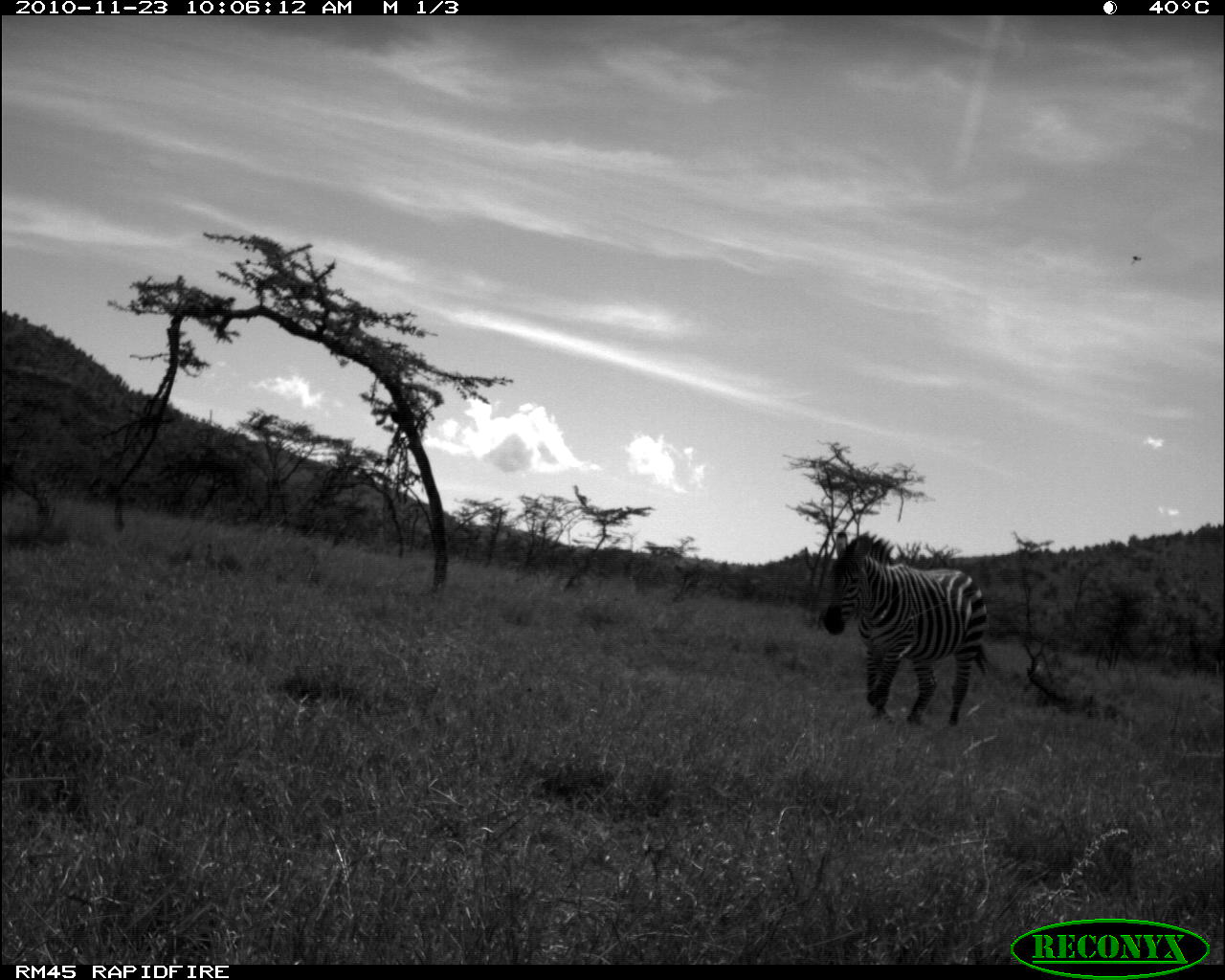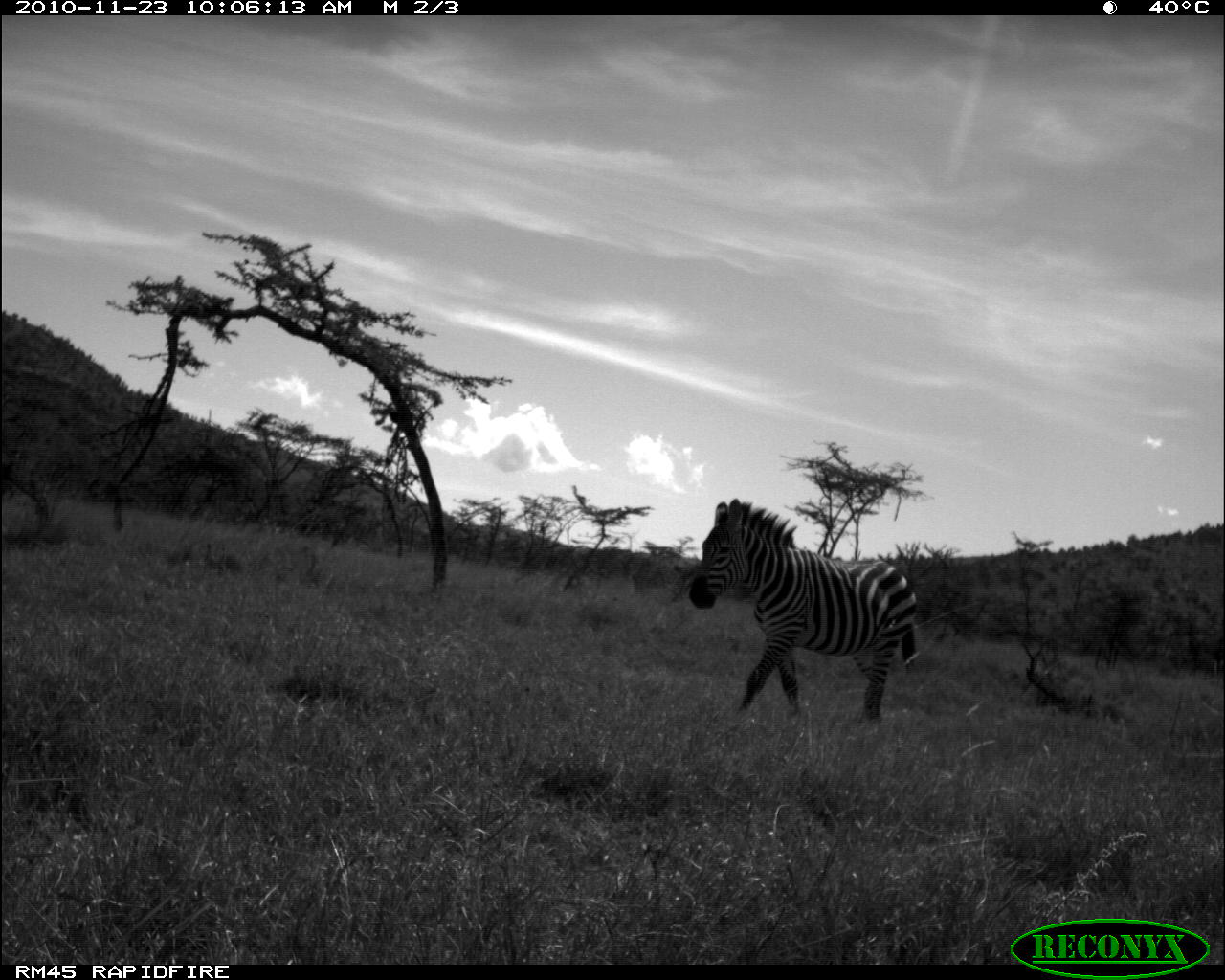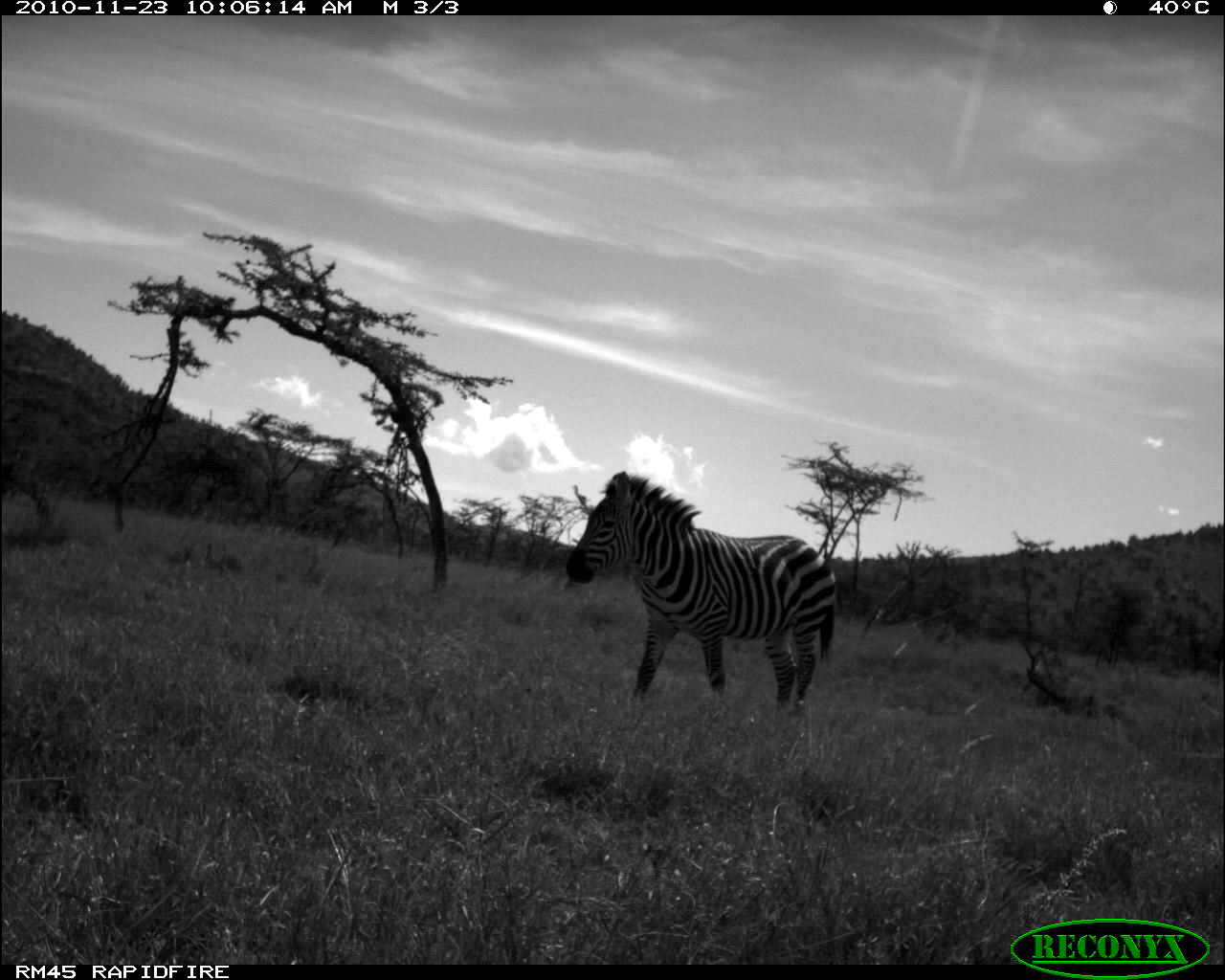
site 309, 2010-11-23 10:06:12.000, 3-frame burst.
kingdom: Animalia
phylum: Chordata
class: Mammalia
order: Perissodactyla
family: Equidae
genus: Equus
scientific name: Equus quagga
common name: plains zebra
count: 1